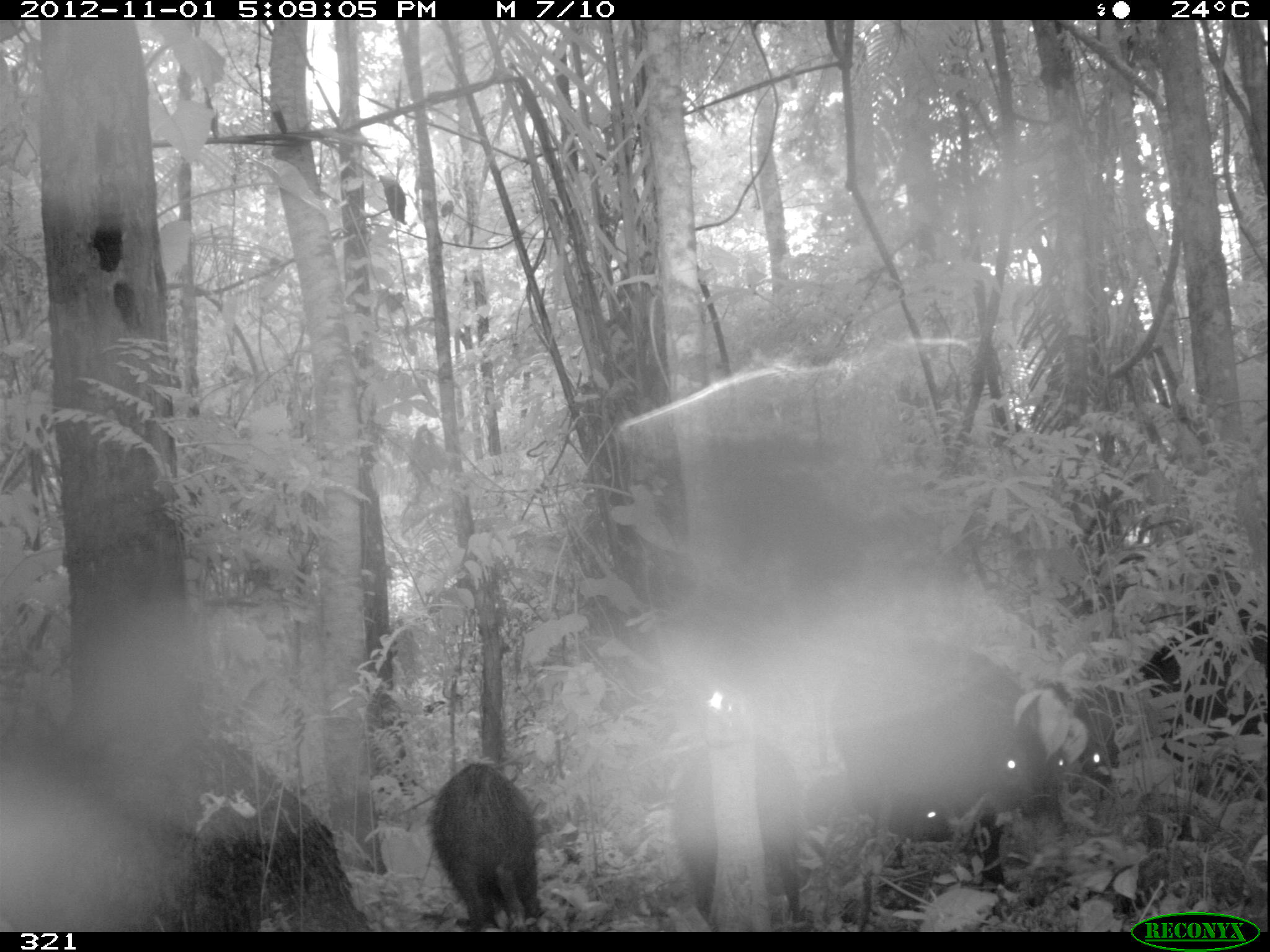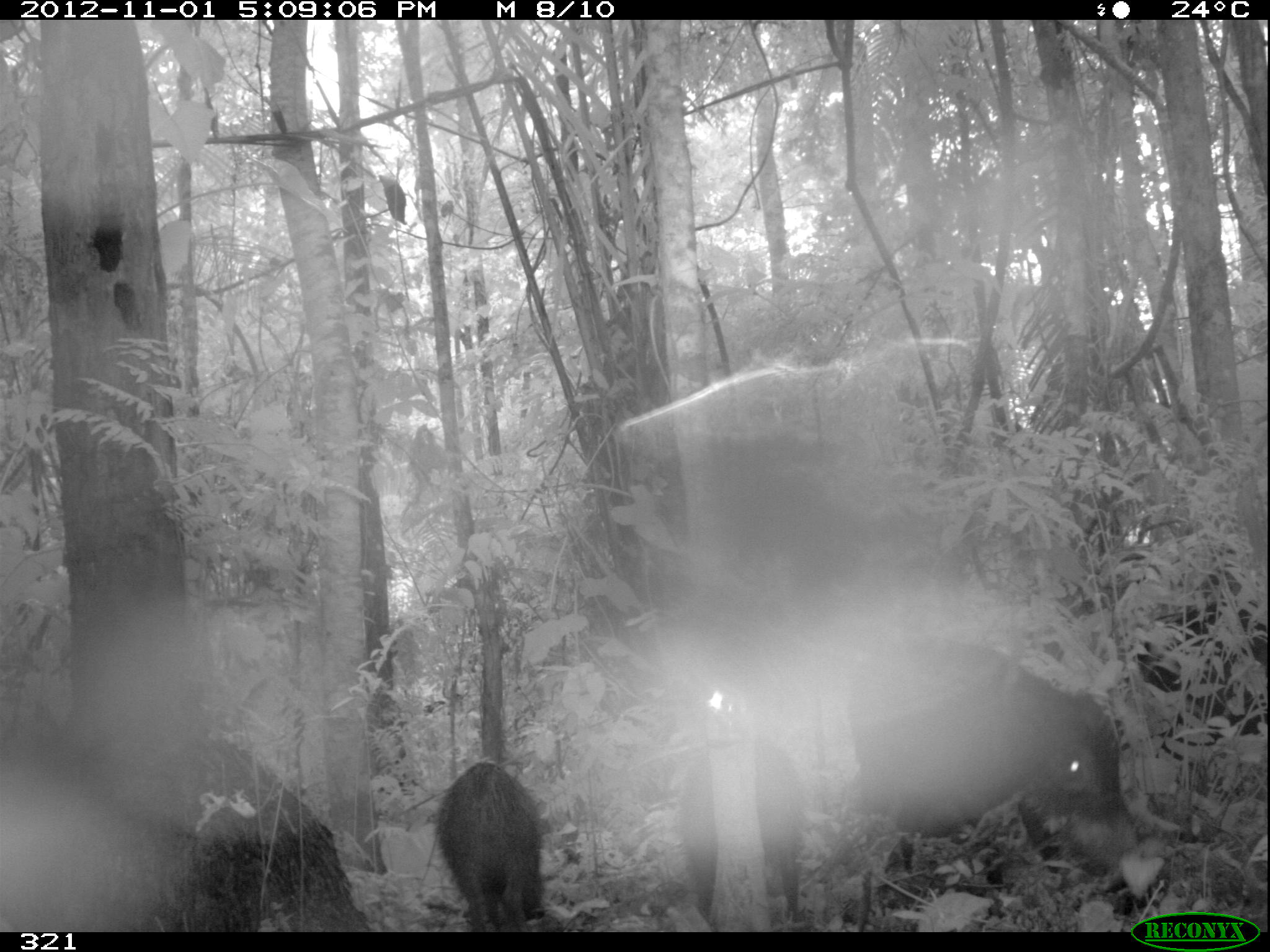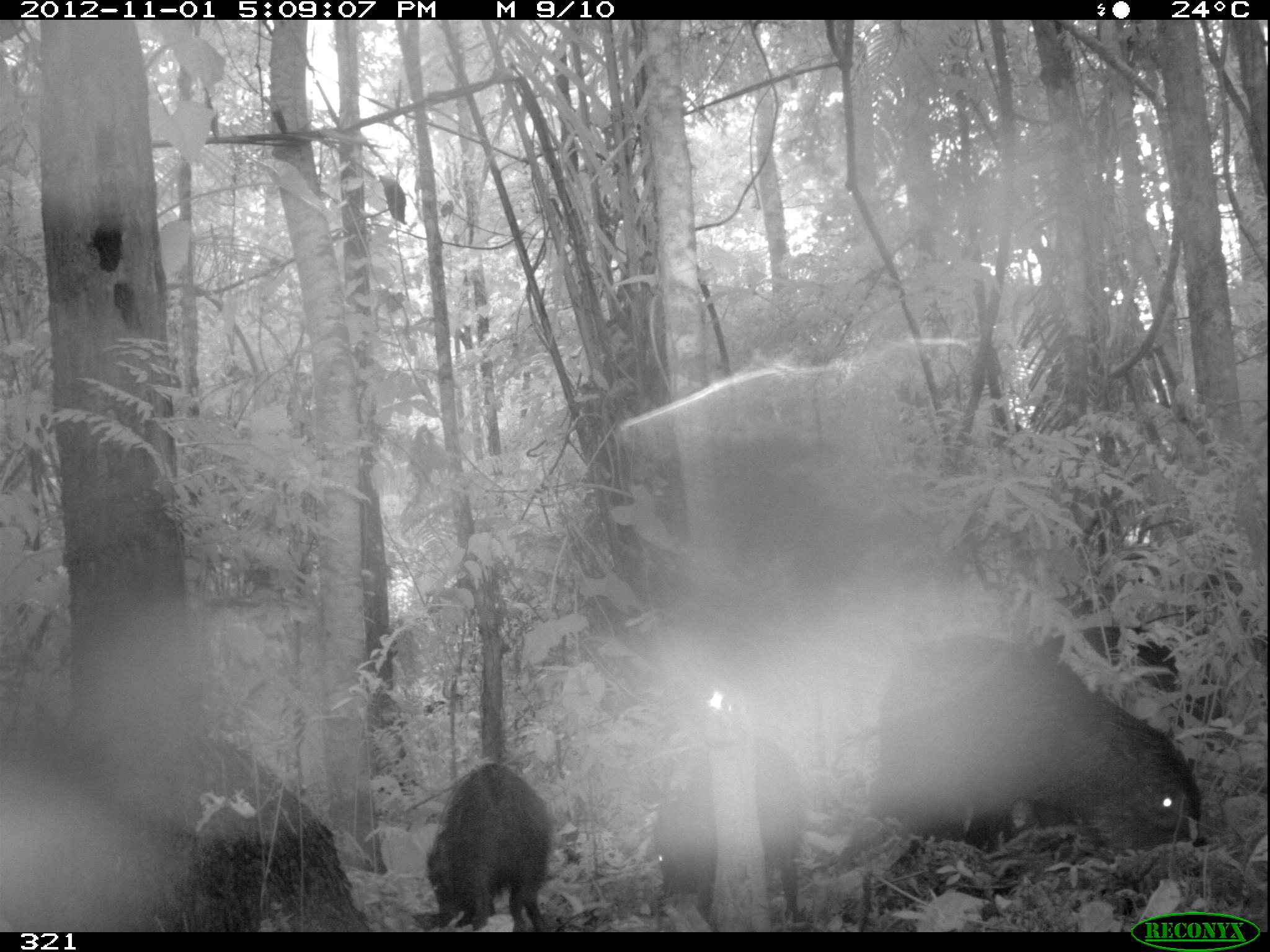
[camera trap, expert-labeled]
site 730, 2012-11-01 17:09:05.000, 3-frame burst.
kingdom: Animalia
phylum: Chordata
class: Mammalia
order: Artiodactyla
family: Tayassuidae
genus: Tayassu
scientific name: Tayassu pecari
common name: white-lipped peccary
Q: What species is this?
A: Tayassu pecari (white-lipped peccary).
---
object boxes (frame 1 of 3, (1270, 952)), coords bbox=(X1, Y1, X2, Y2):
tayassu pecari: bbox=(835, 640, 1043, 888); bbox=(671, 739, 803, 928); bbox=(424, 762, 541, 930); bbox=(1151, 622, 1266, 768); bbox=(804, 771, 953, 860); bbox=(1071, 701, 1117, 802); bbox=(1044, 747, 1069, 818)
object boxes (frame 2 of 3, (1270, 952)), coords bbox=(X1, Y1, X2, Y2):
tayassu pecari: bbox=(835, 636, 1123, 911); bbox=(674, 739, 803, 931); bbox=(1125, 601, 1270, 768); bbox=(431, 758, 544, 932)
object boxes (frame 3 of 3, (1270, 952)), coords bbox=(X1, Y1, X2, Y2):
tayassu pecari: bbox=(830, 636, 1200, 893); bbox=(651, 739, 803, 928); bbox=(410, 761, 554, 930); bbox=(1041, 625, 1227, 749)